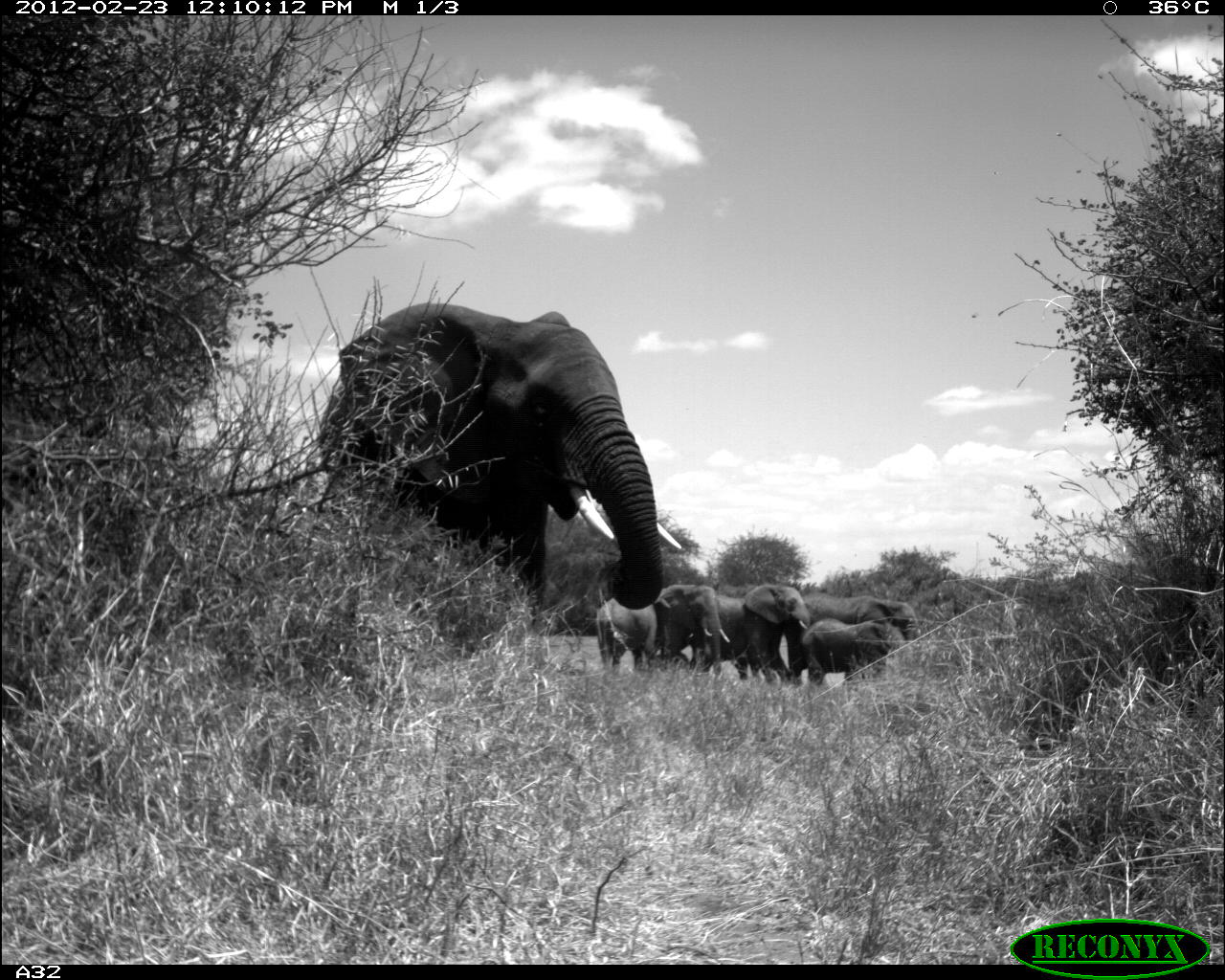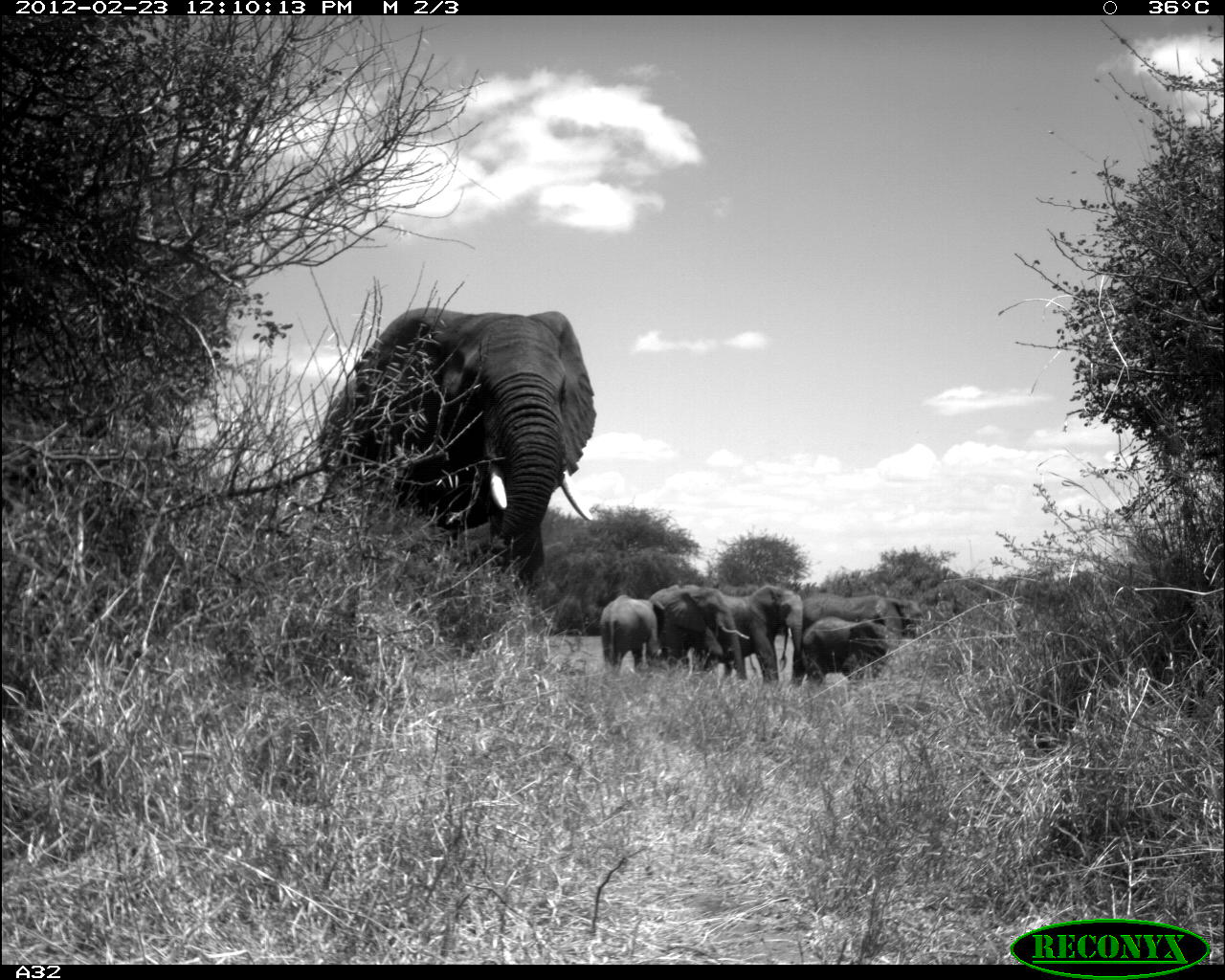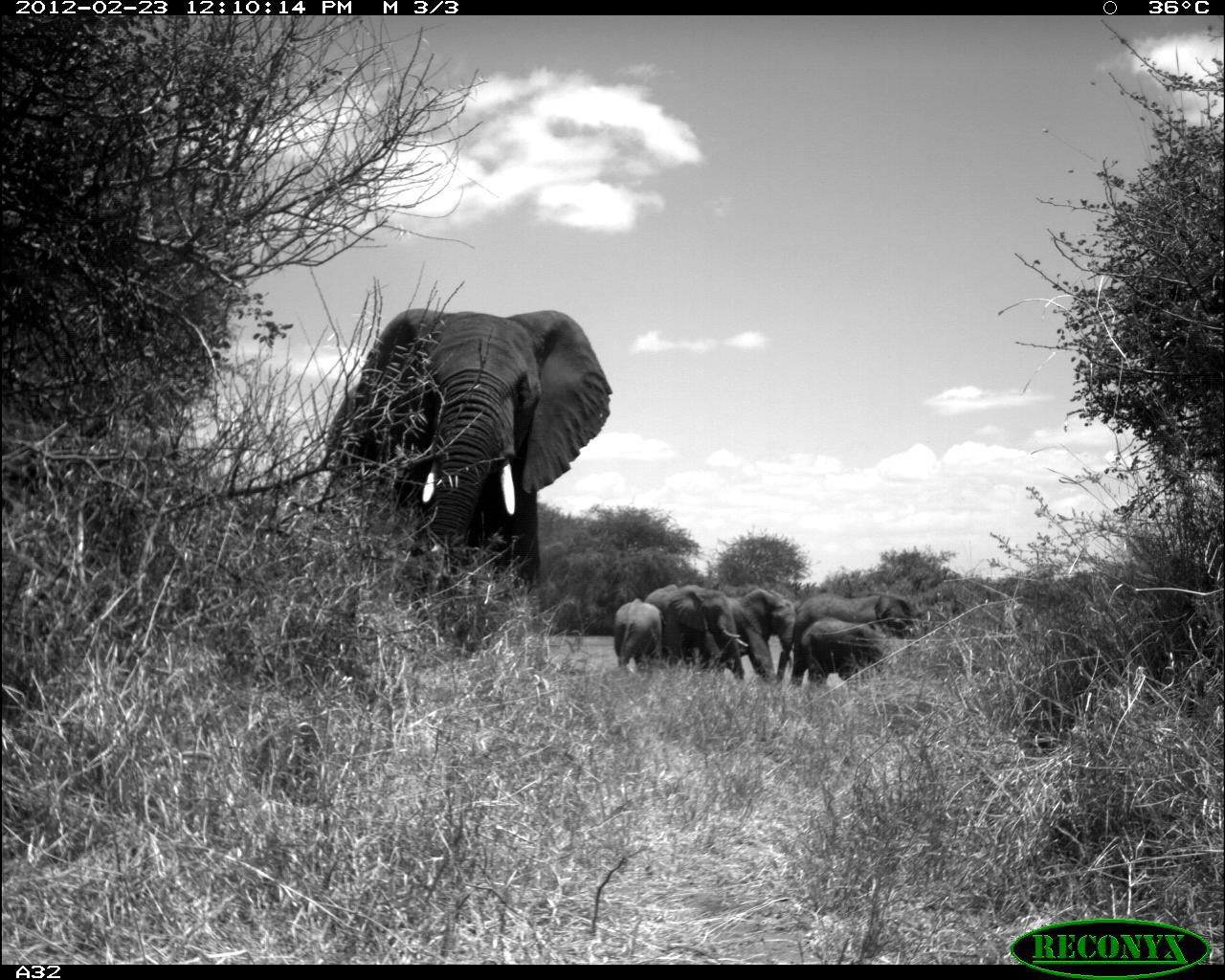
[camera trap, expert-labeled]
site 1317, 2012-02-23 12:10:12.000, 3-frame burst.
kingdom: Animalia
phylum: Chordata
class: Mammalia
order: Proboscidea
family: Elephantidae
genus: Loxodonta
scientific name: Loxodonta africana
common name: african bush elephant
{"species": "Loxodonta africana (african bush elephant)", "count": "6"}